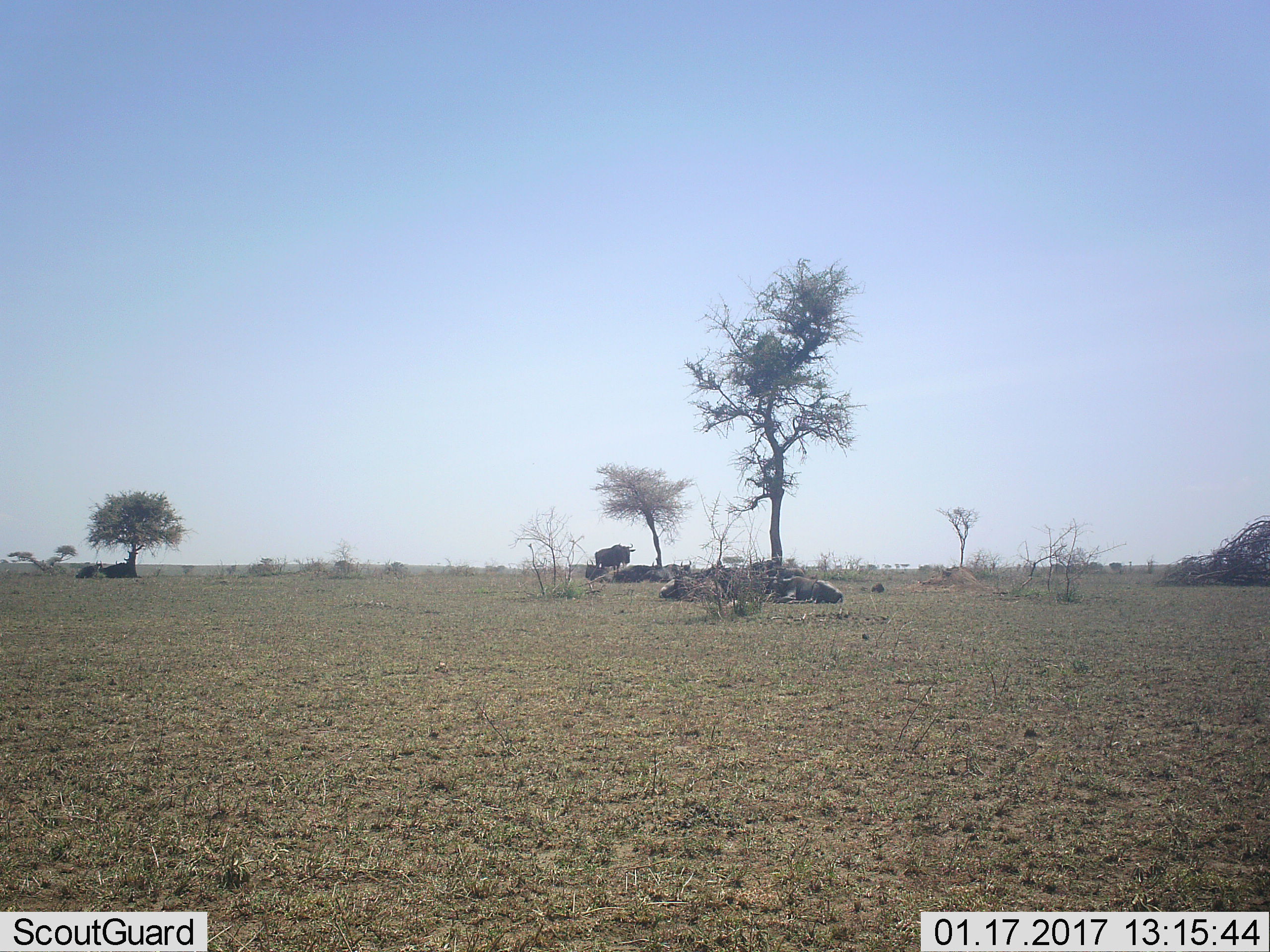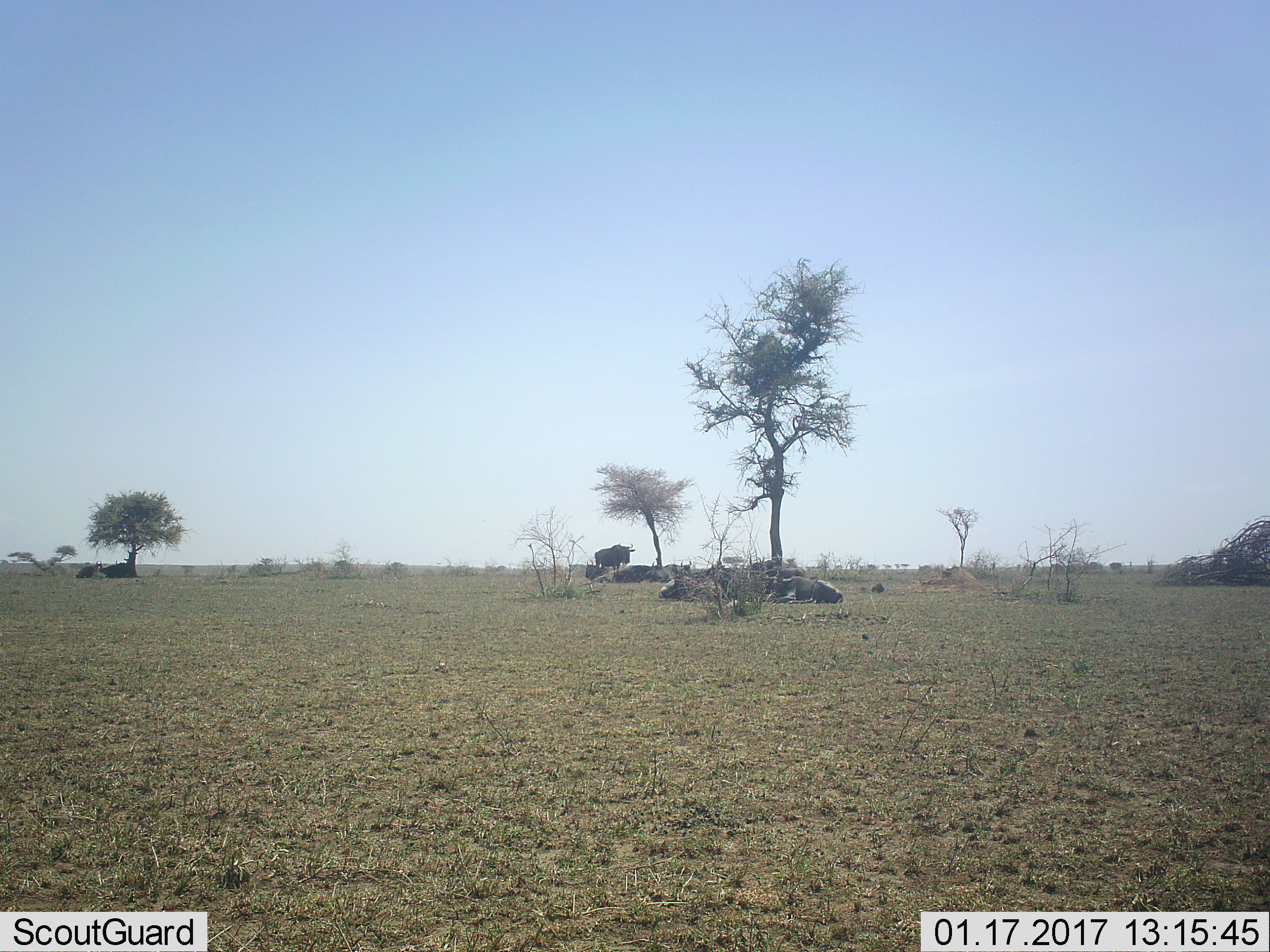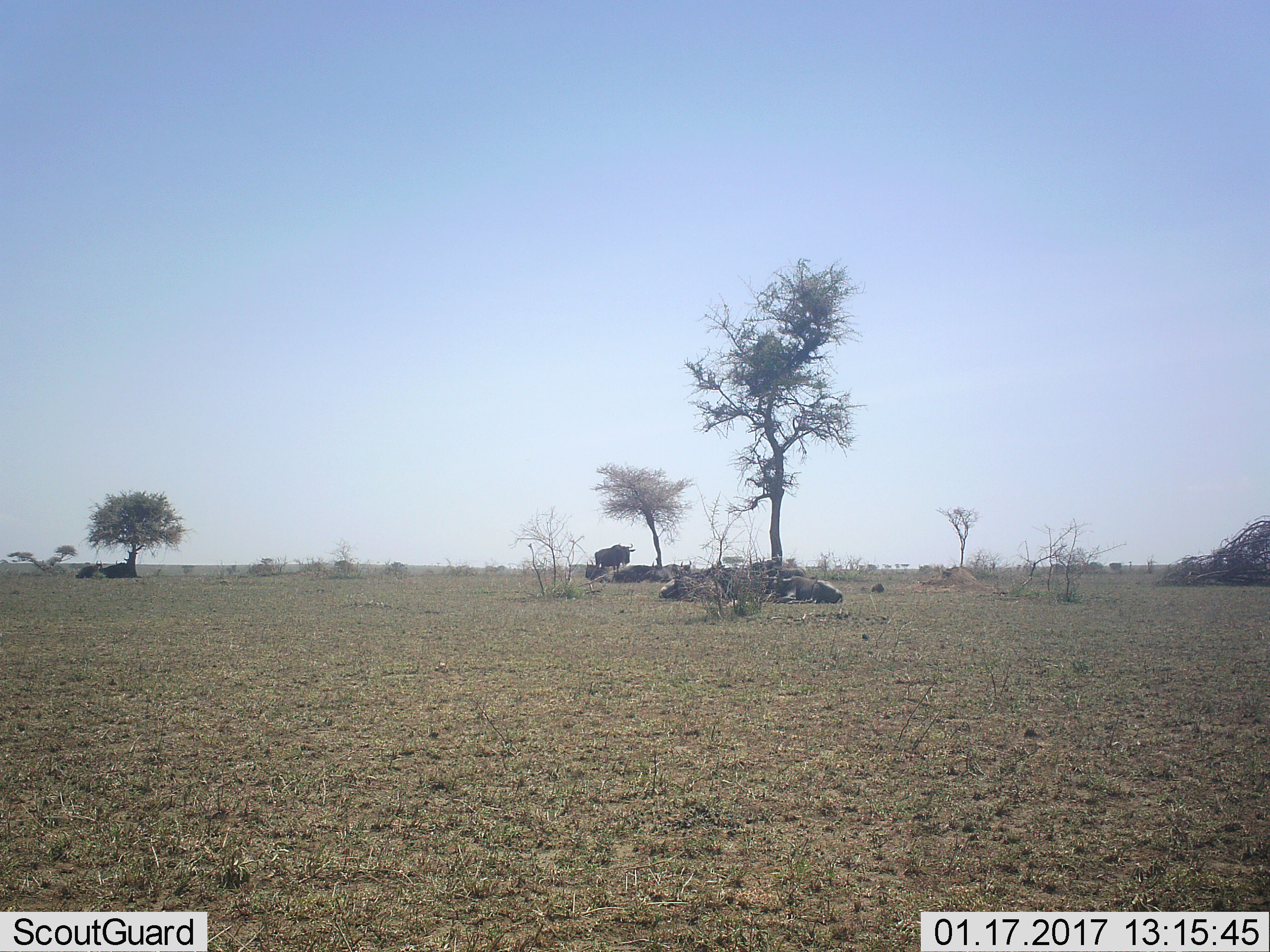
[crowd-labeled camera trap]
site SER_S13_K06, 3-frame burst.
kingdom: Animalia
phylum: Chordata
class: Mammalia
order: Artiodactyla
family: Bovidae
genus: Connochaetes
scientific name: Connochaetes taurinus taurinus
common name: blue wildebeest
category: wildebeestblue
Wildebeestblue (blue wildebeest) (Connochaetes taurinus taurinus), count 9. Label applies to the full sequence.